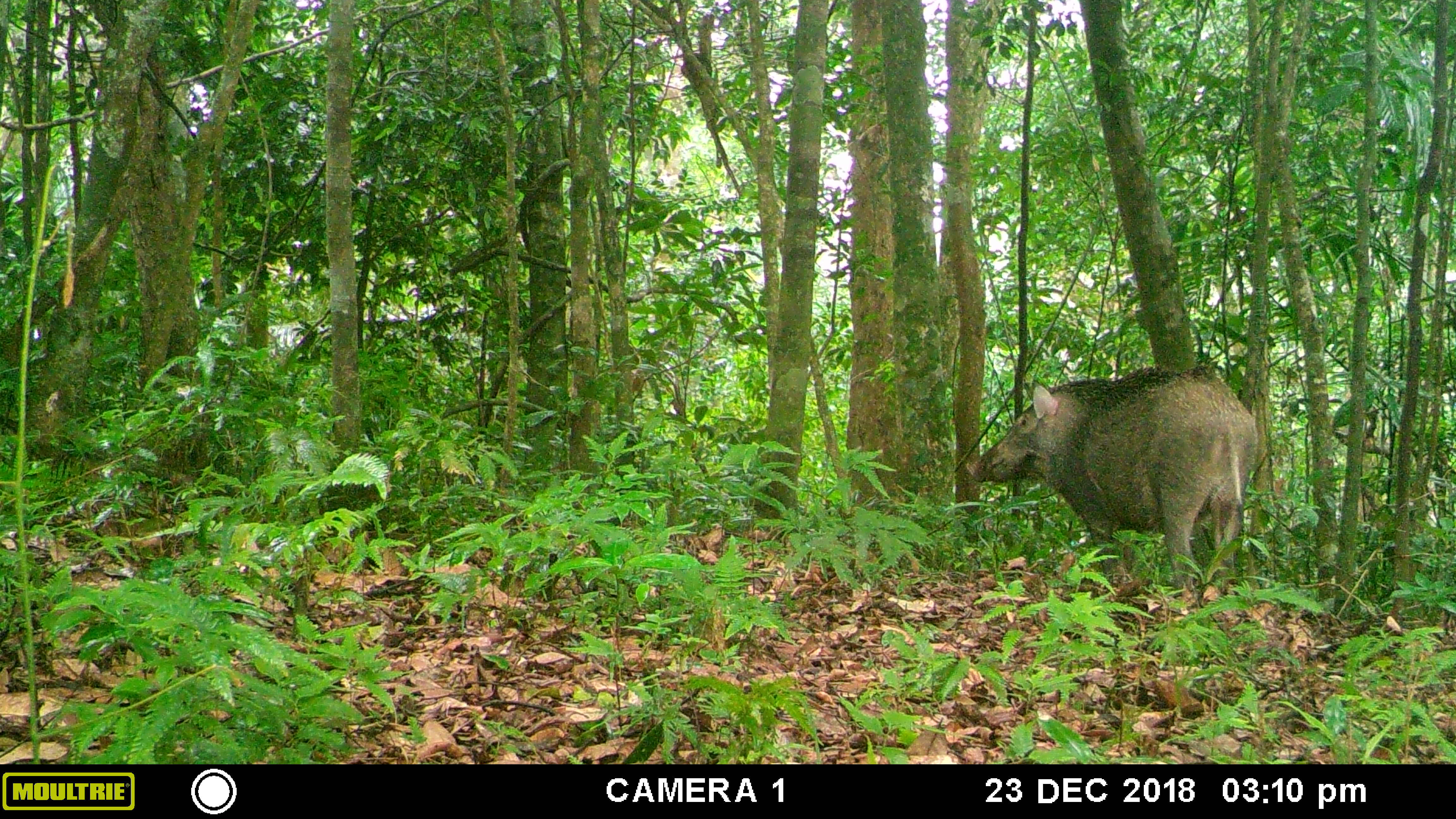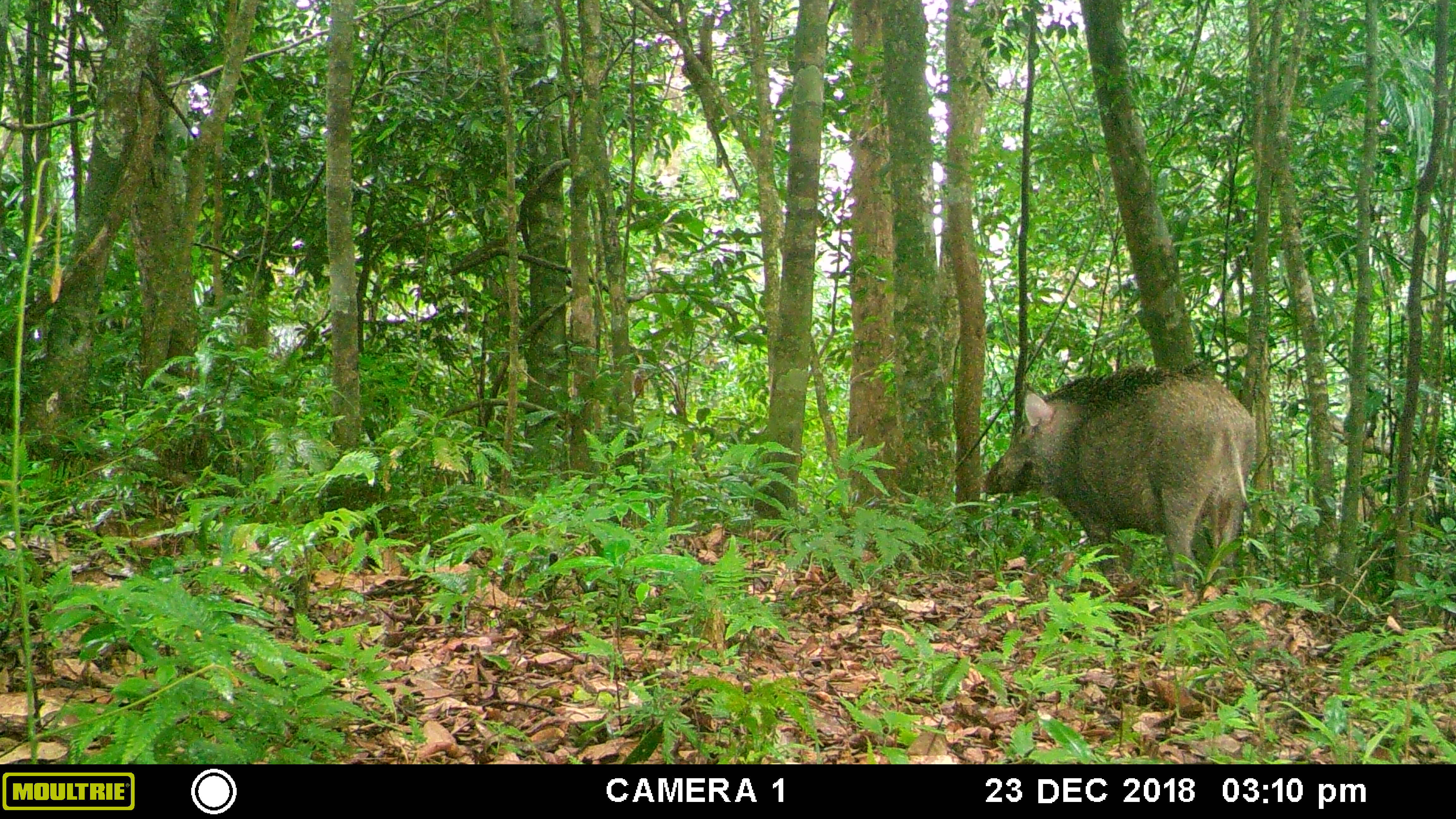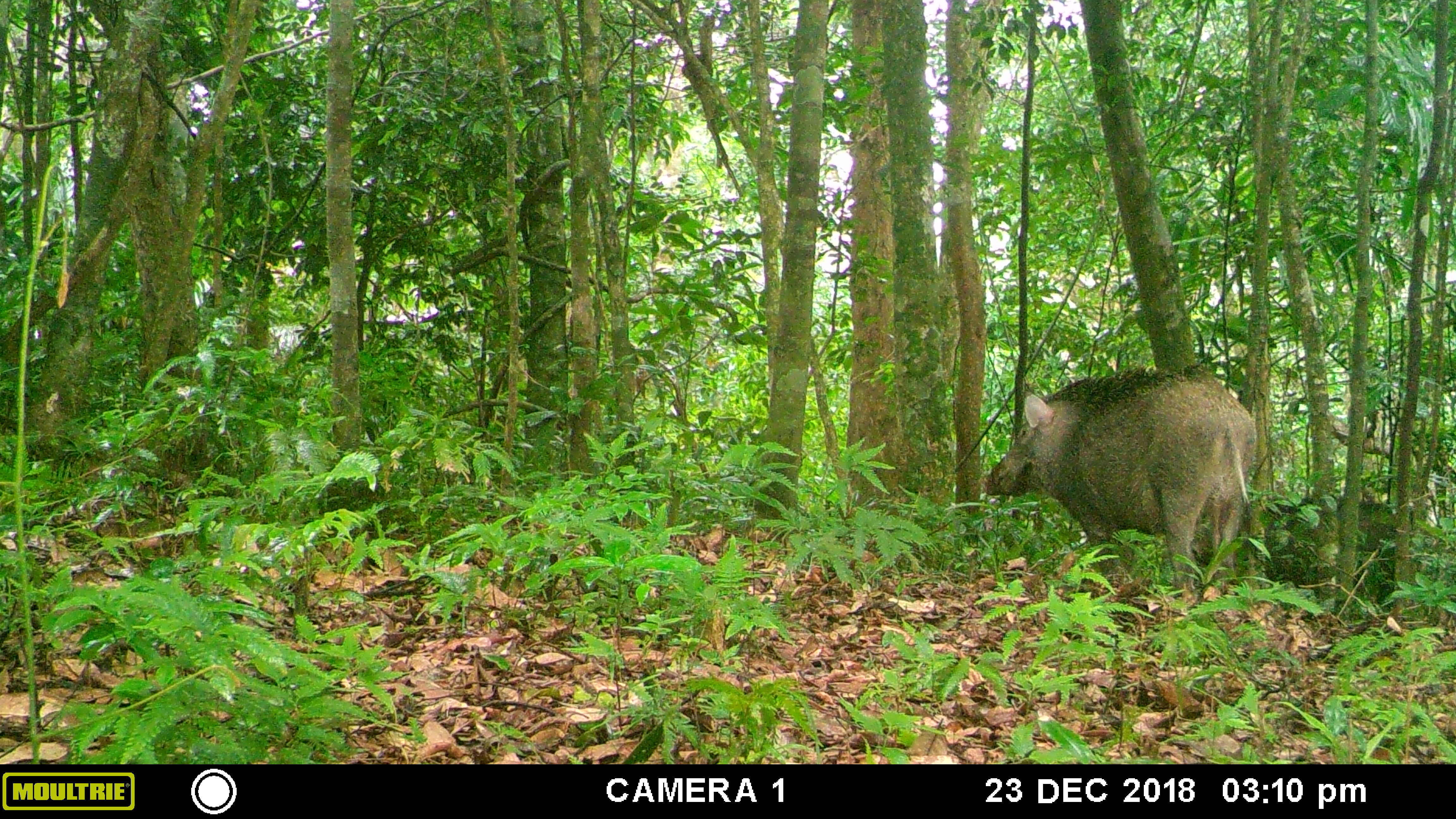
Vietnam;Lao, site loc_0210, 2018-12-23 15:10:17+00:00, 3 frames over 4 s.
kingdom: Animalia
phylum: Chordata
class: Mammalia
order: Artiodactyla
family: Suidae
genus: Sus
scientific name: Sus scrofa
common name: eurasian wild pig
Eurasian wild pig (Sus scrofa). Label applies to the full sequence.